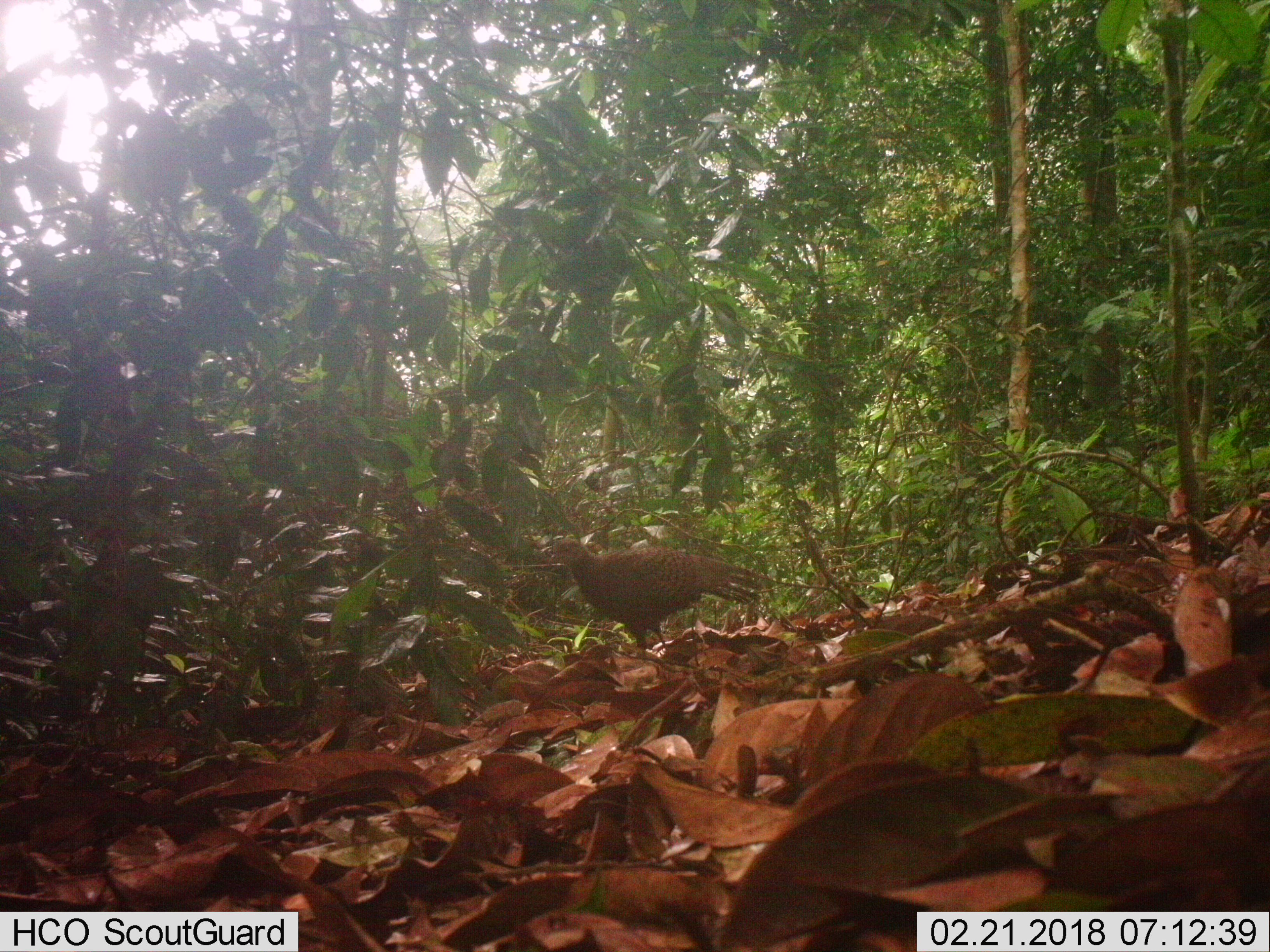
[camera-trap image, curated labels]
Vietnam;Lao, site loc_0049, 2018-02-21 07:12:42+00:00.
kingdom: Animalia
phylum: Chordata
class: Aves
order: Galliformes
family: Phasianidae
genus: Polyplectron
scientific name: Polyplectron bicalcaratum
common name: gray peacock-pheasant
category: grey peacock pheasant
Grey peacock pheasant (gray peacock-pheasant) (Polyplectron bicalcaratum). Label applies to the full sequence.